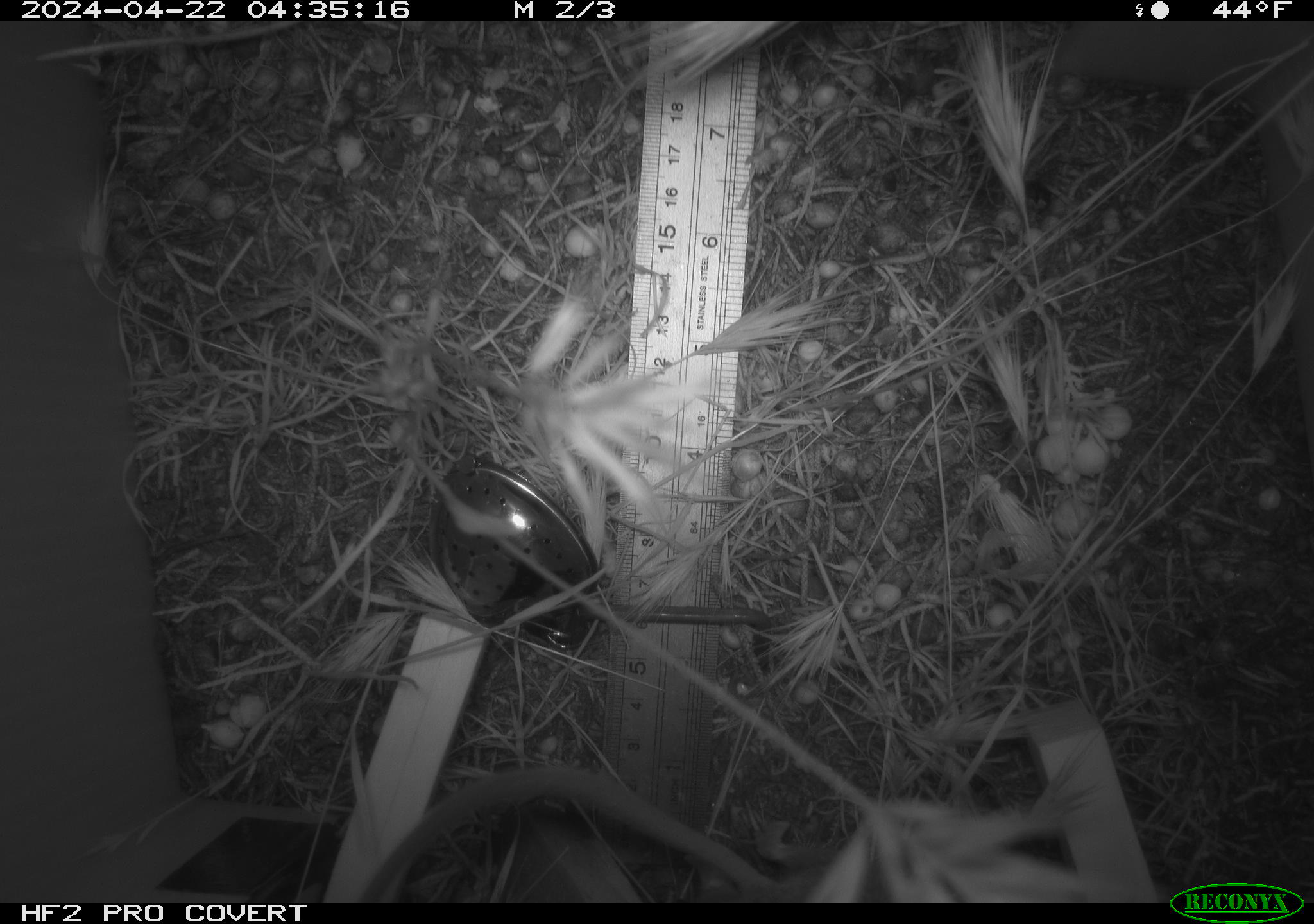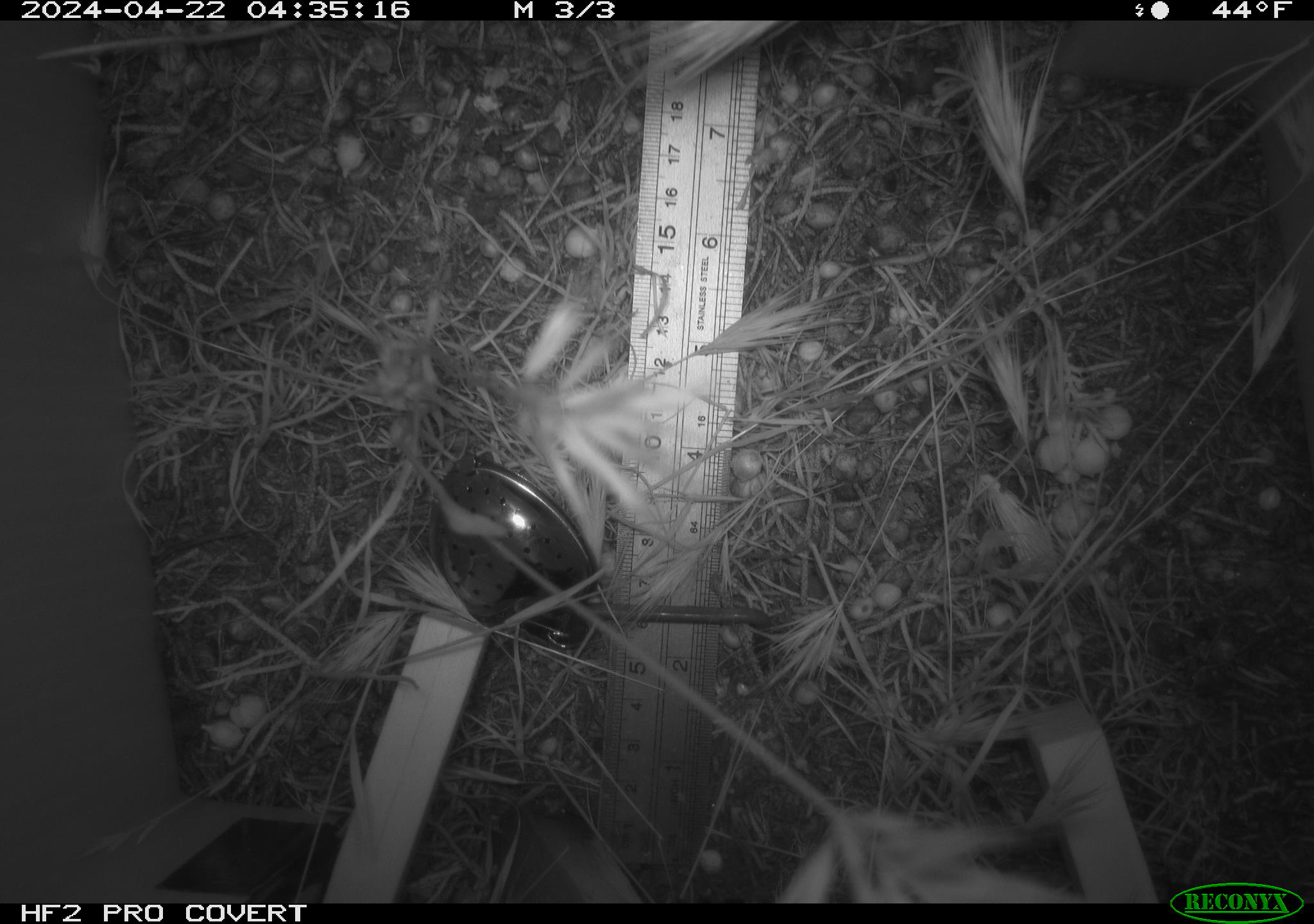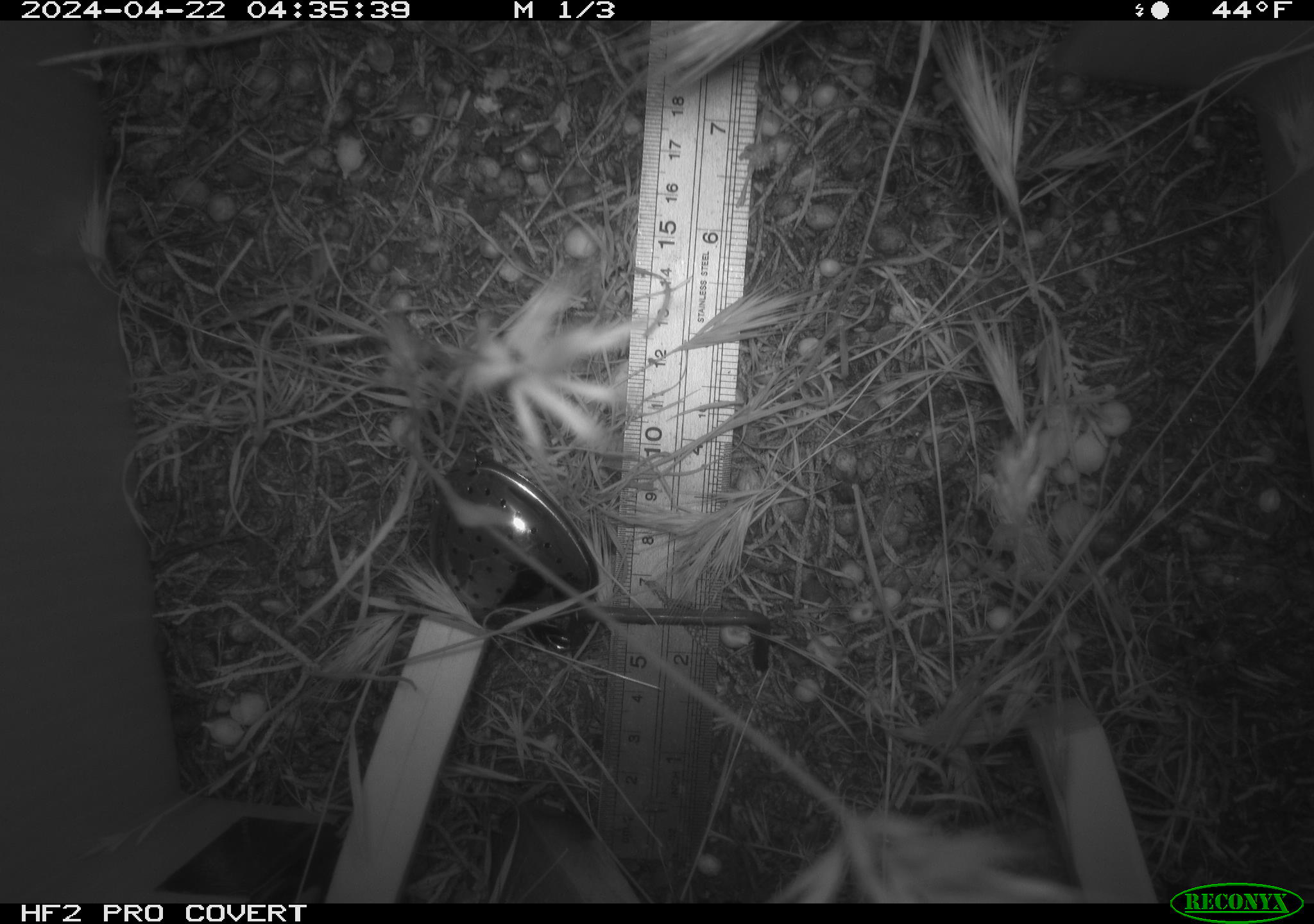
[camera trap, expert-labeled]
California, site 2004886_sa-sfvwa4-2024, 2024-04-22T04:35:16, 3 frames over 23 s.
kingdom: Animalia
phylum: Chordata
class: Mammalia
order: Rodentia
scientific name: Rodentia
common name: mouse species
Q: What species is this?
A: Mouse species (Rodentia).